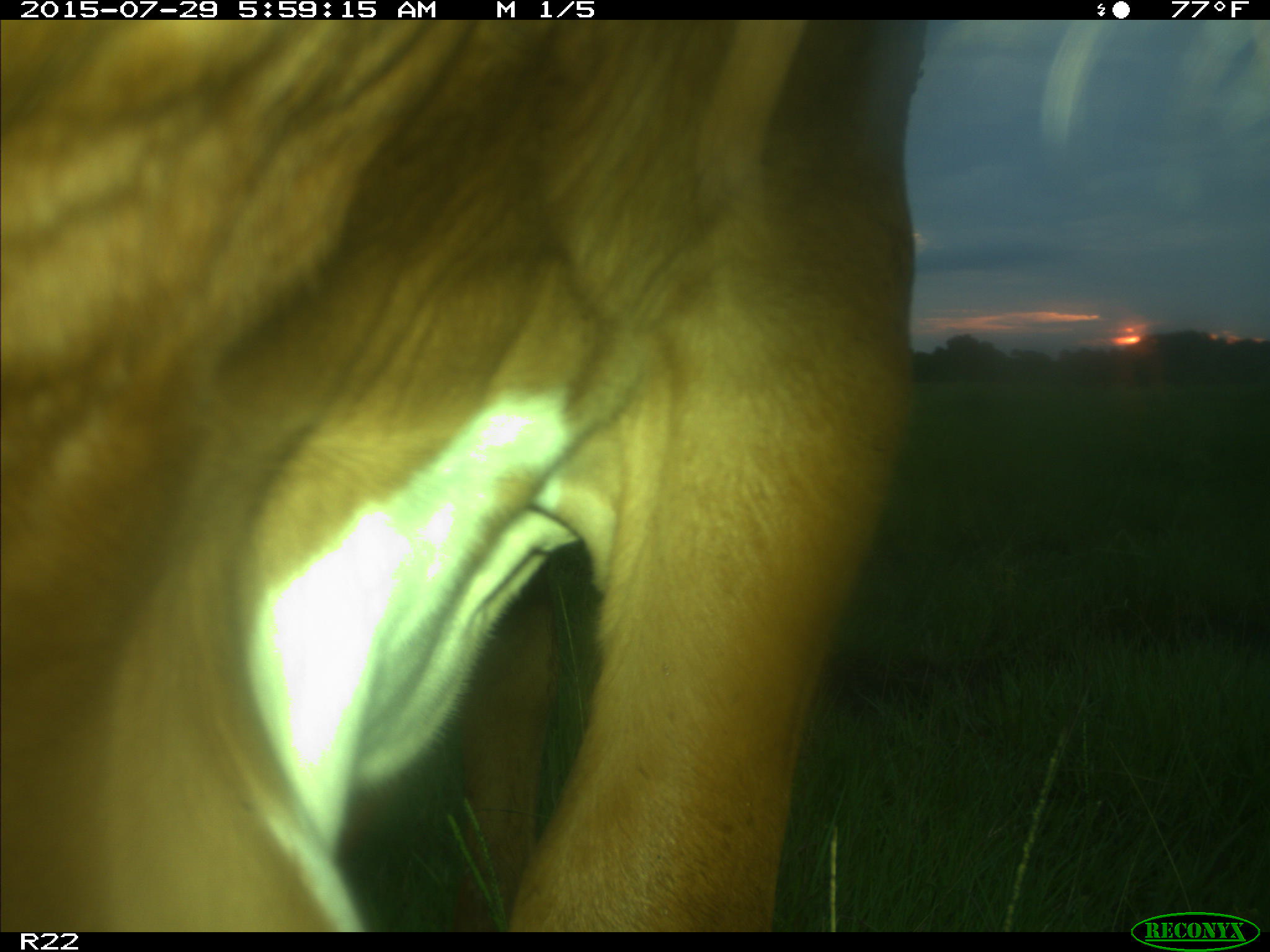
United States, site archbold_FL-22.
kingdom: Animalia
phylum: Chordata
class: Mammalia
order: Artiodactyla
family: Bovidae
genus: Bos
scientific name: Bos taurus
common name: domestic cow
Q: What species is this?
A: Bos taurus (domestic cow).